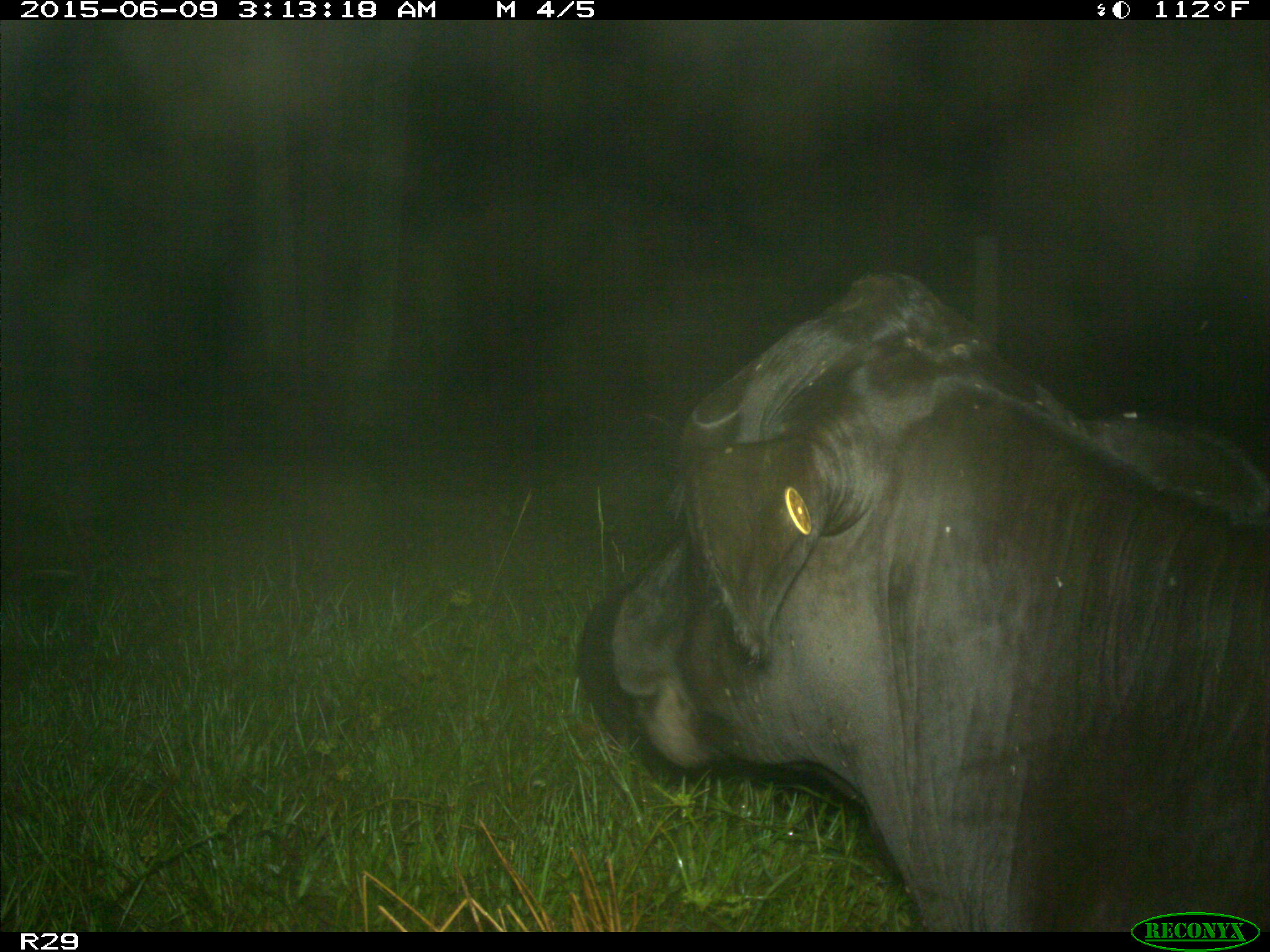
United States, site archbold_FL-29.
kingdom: Animalia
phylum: Chordata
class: Mammalia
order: Artiodactyla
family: Bovidae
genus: Bos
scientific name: Bos taurus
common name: domestic cow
Bos taurus (domestic cow).